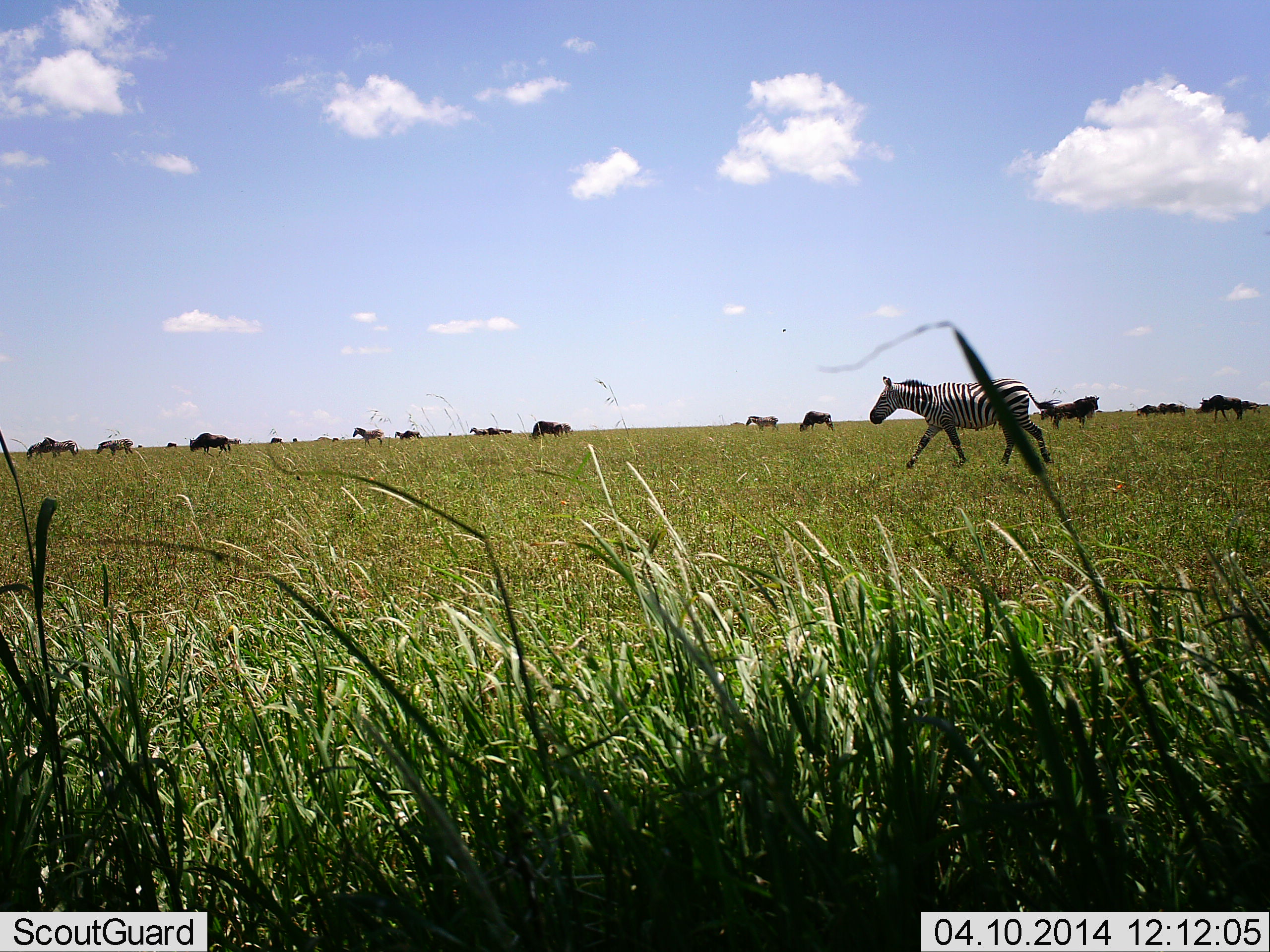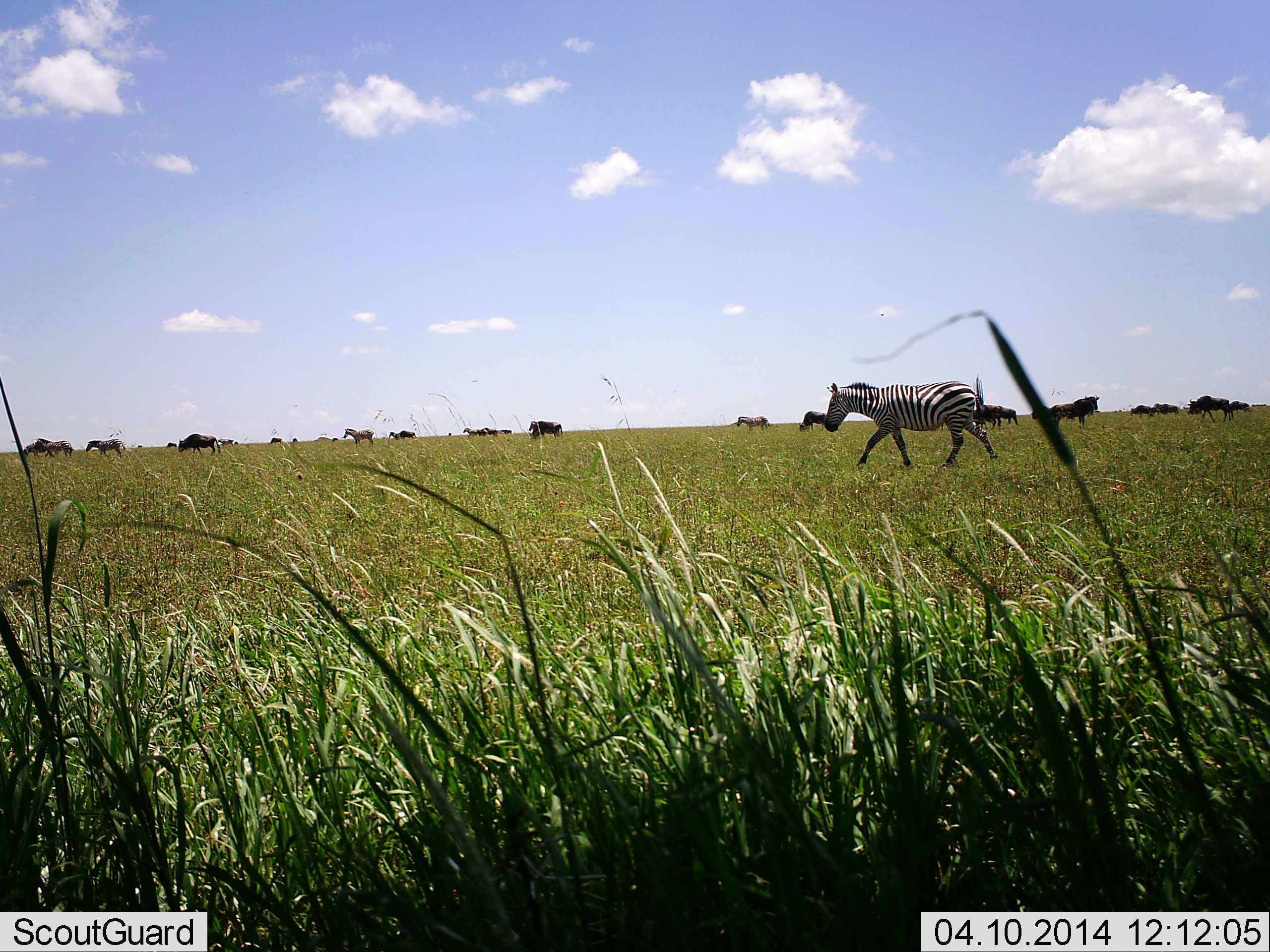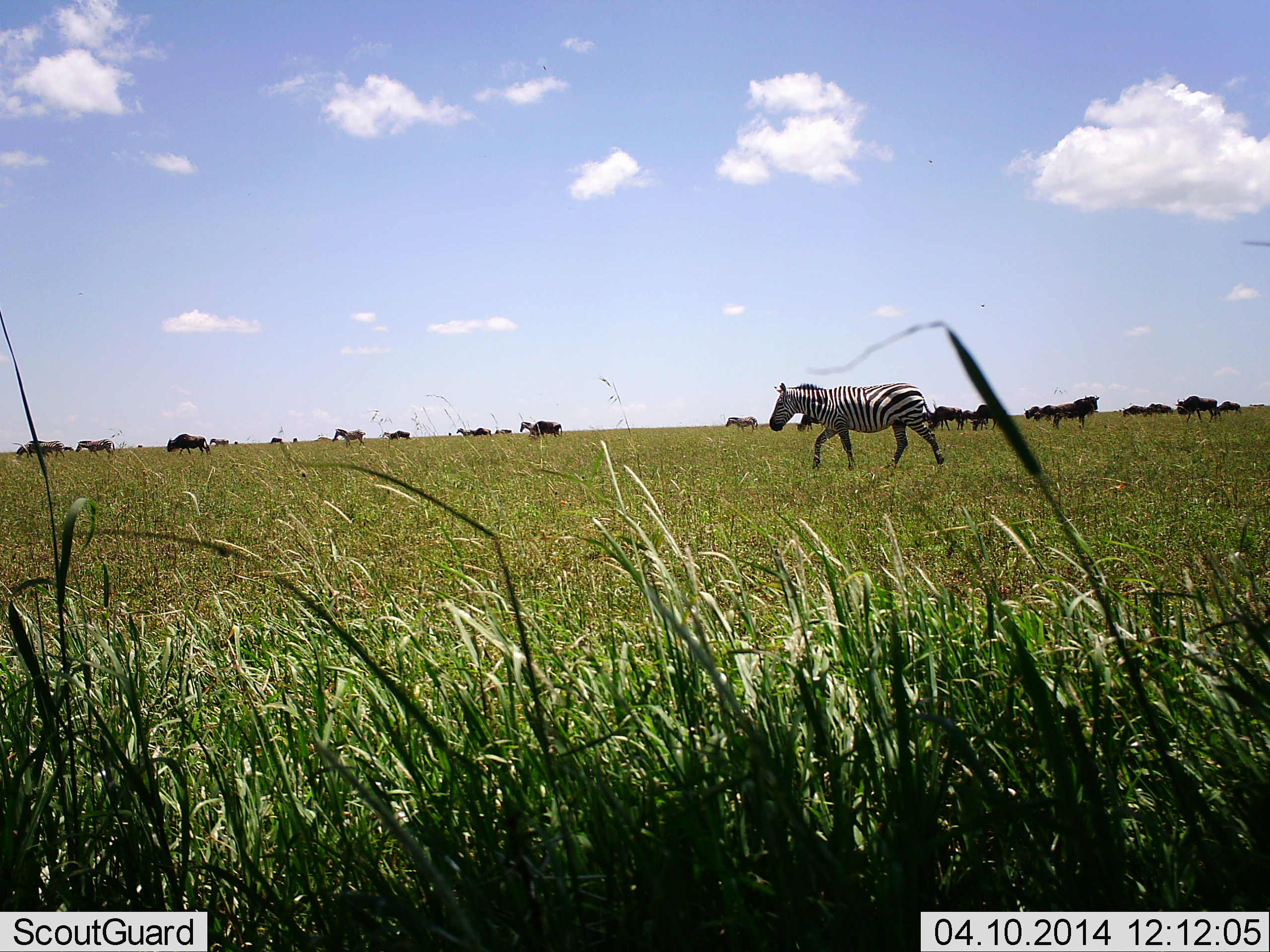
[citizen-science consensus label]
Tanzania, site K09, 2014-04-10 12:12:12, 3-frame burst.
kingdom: Animalia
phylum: Chordata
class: Mammalia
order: Artiodactyla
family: Bovidae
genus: Connochaetes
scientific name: Connochaetes taurinus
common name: blue wildebeest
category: wildebeest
Wildebeest (blue wildebeest) (Connochaetes taurinus), count 11-50. Behavior (volunteer vote fractions): standing 27%, resting 0%, moving 73%, interacting 0%. Young present (vote fraction): 0%. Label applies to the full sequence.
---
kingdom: Animalia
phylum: Chordata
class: Mammalia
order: Perissodactyla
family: Equidae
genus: Equus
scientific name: Equus quagga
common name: plains zebra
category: zebra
Zebra (plains zebra) (Equus quagga), count 7. Behavior (volunteer vote fractions): standing 15%, resting 0%, moving 100%, interacting 0%. Young present (vote fraction): 0%. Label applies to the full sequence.